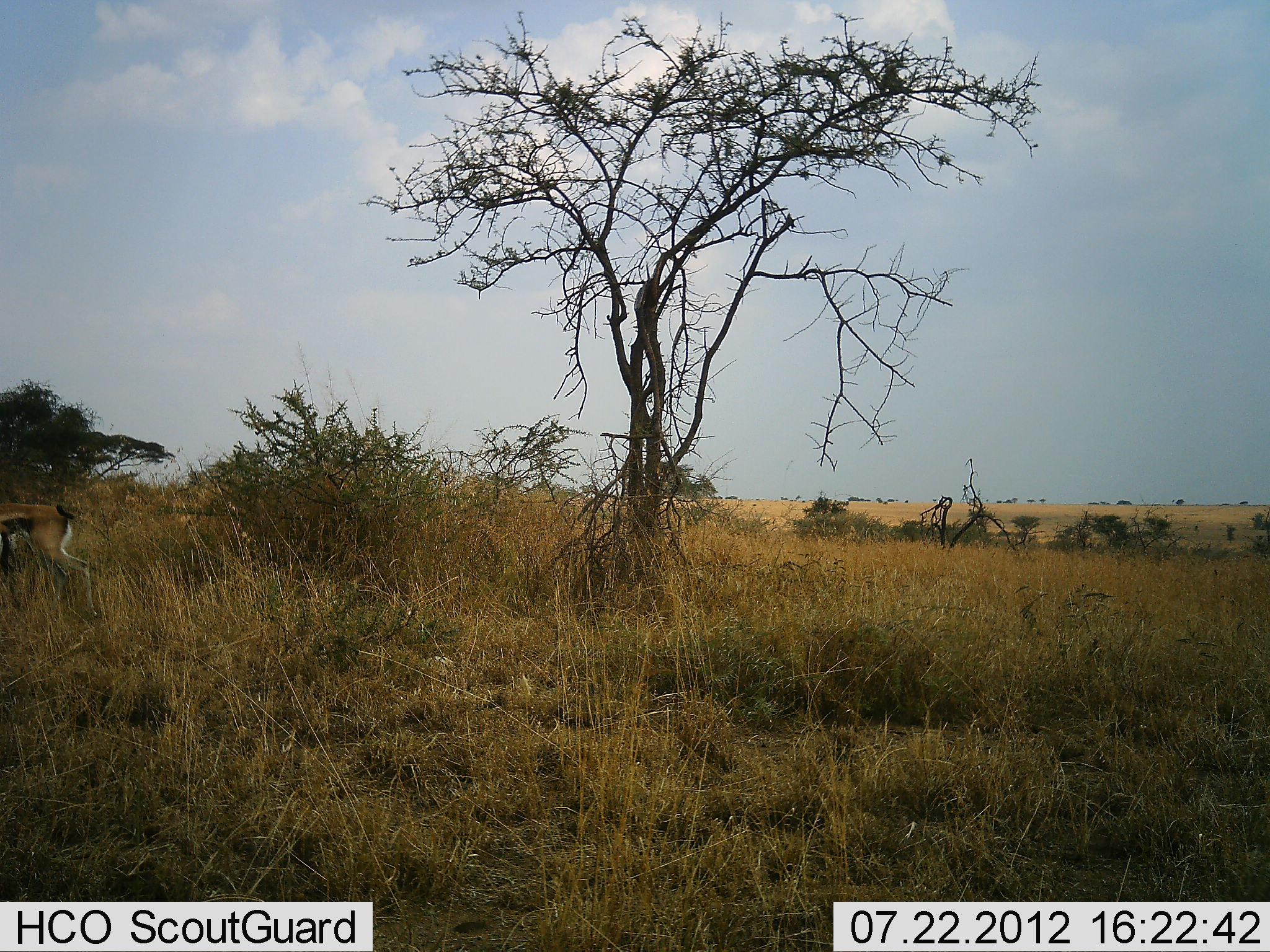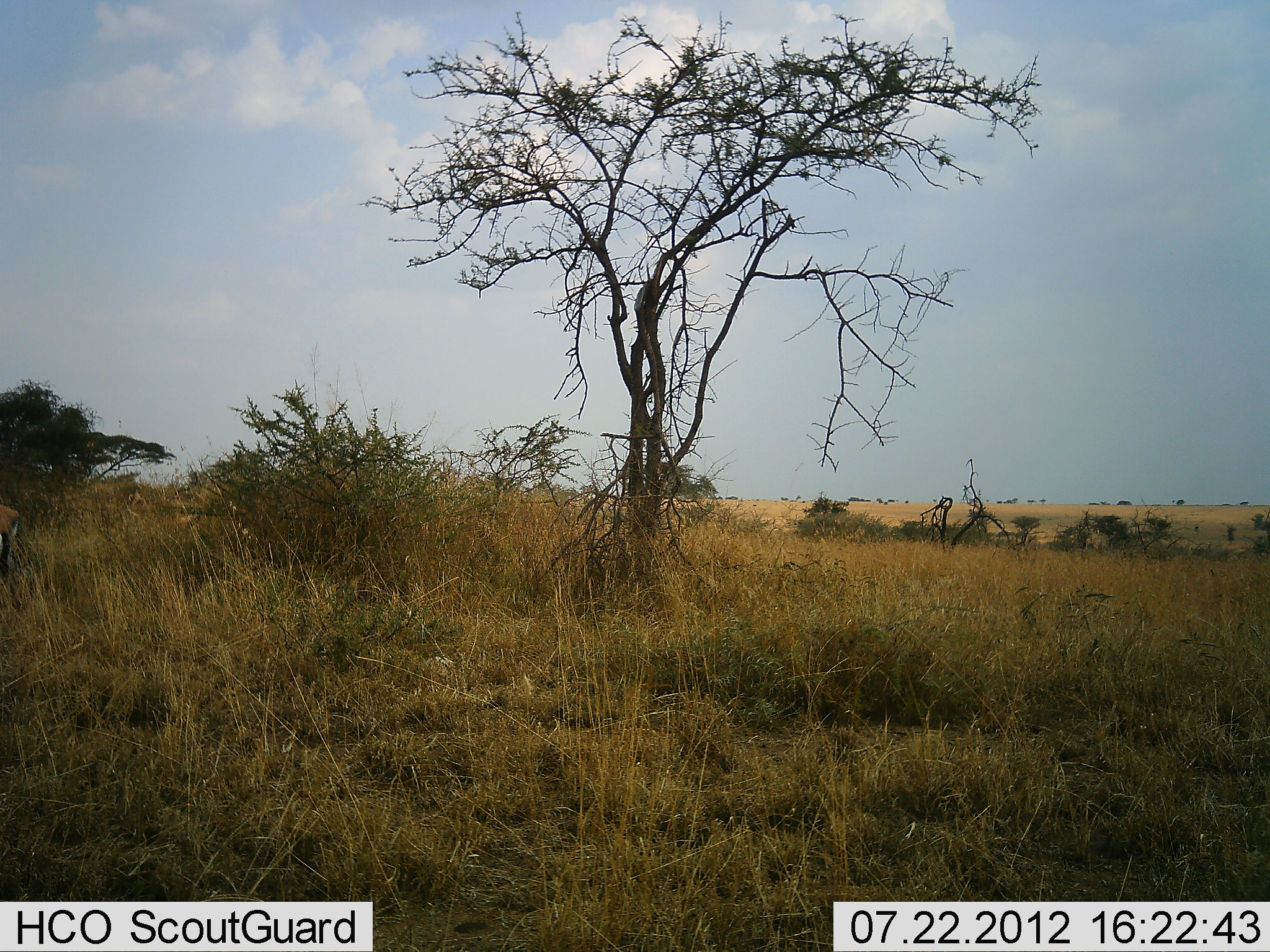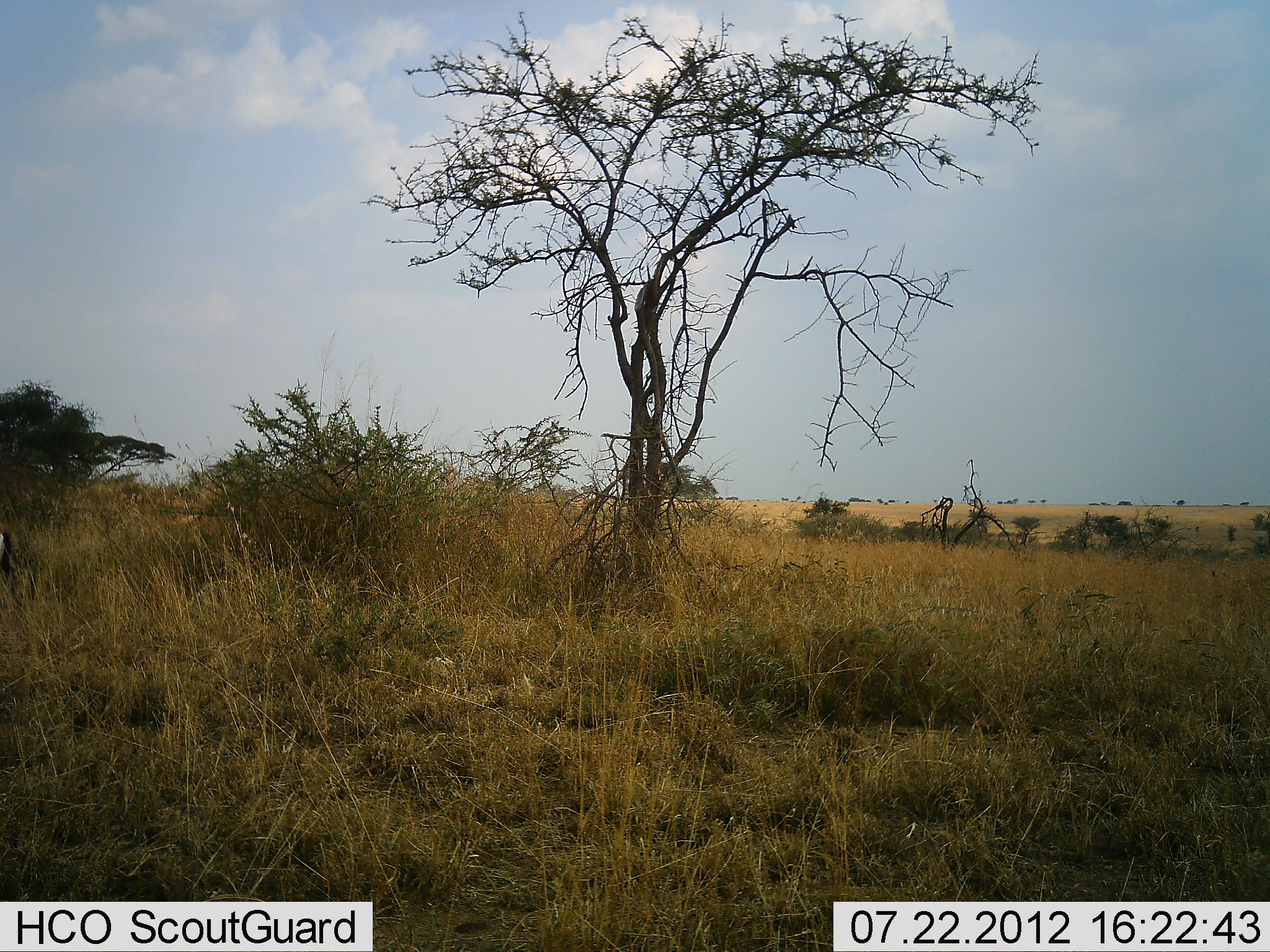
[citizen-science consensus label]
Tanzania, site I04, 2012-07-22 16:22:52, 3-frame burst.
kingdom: Animalia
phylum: Chordata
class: Mammalia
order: Artiodactyla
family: Bovidae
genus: Eudorcas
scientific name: Eudorcas thomsonii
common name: thomson's gazelle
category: gazellethomsons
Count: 1.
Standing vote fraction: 0%.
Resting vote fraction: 0%.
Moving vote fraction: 100%.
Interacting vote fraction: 0%.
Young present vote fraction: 0%.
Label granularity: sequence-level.